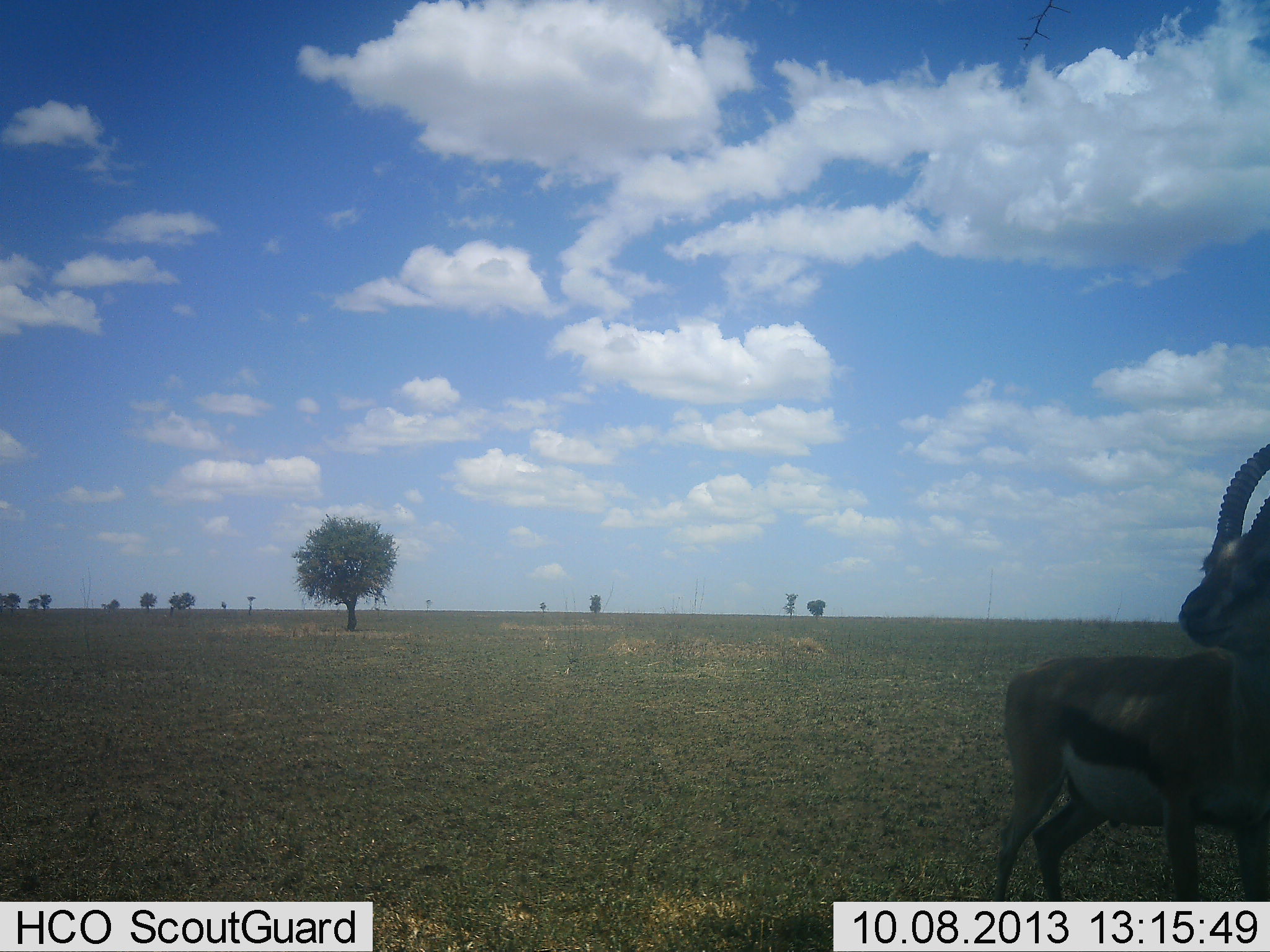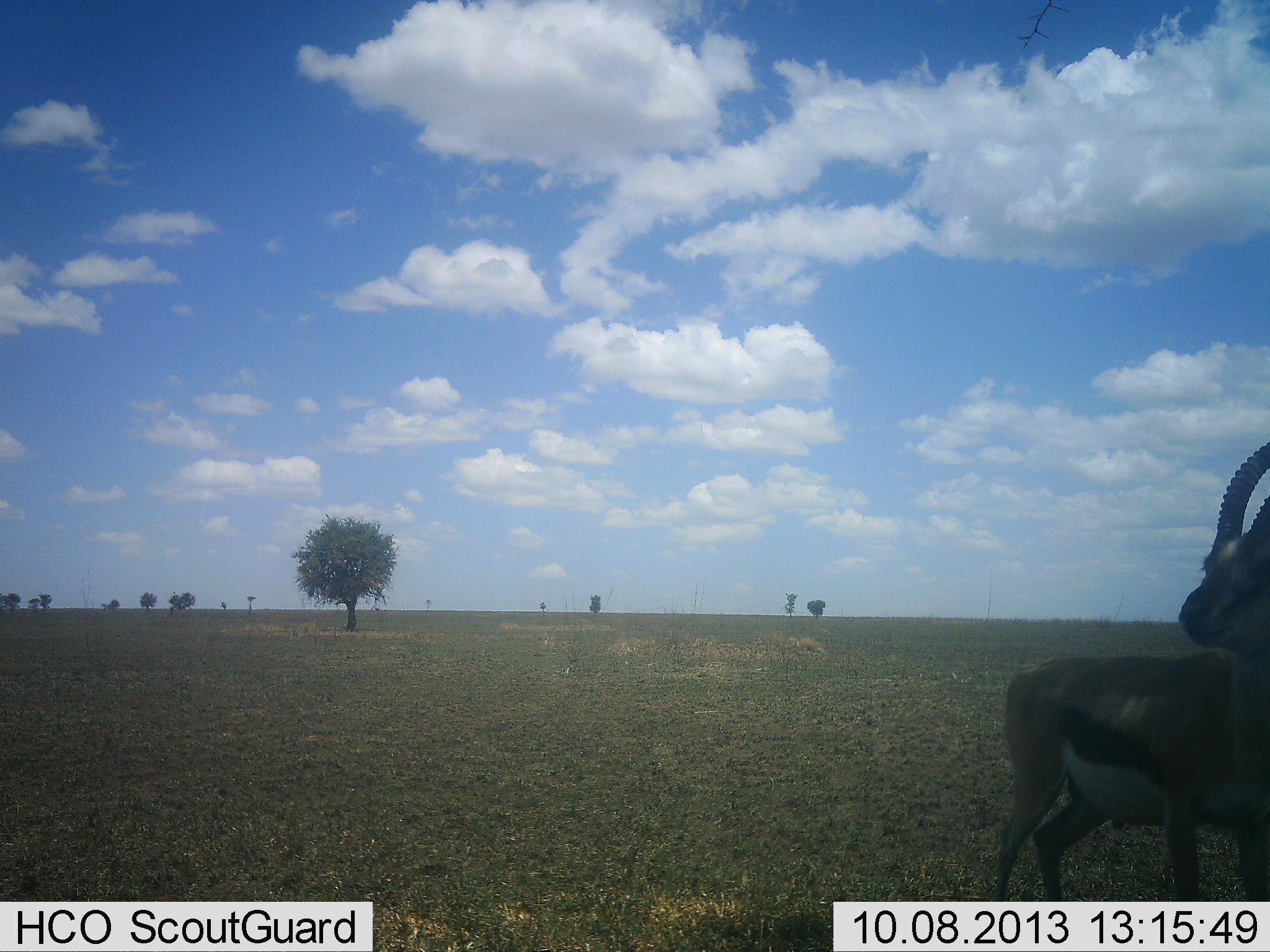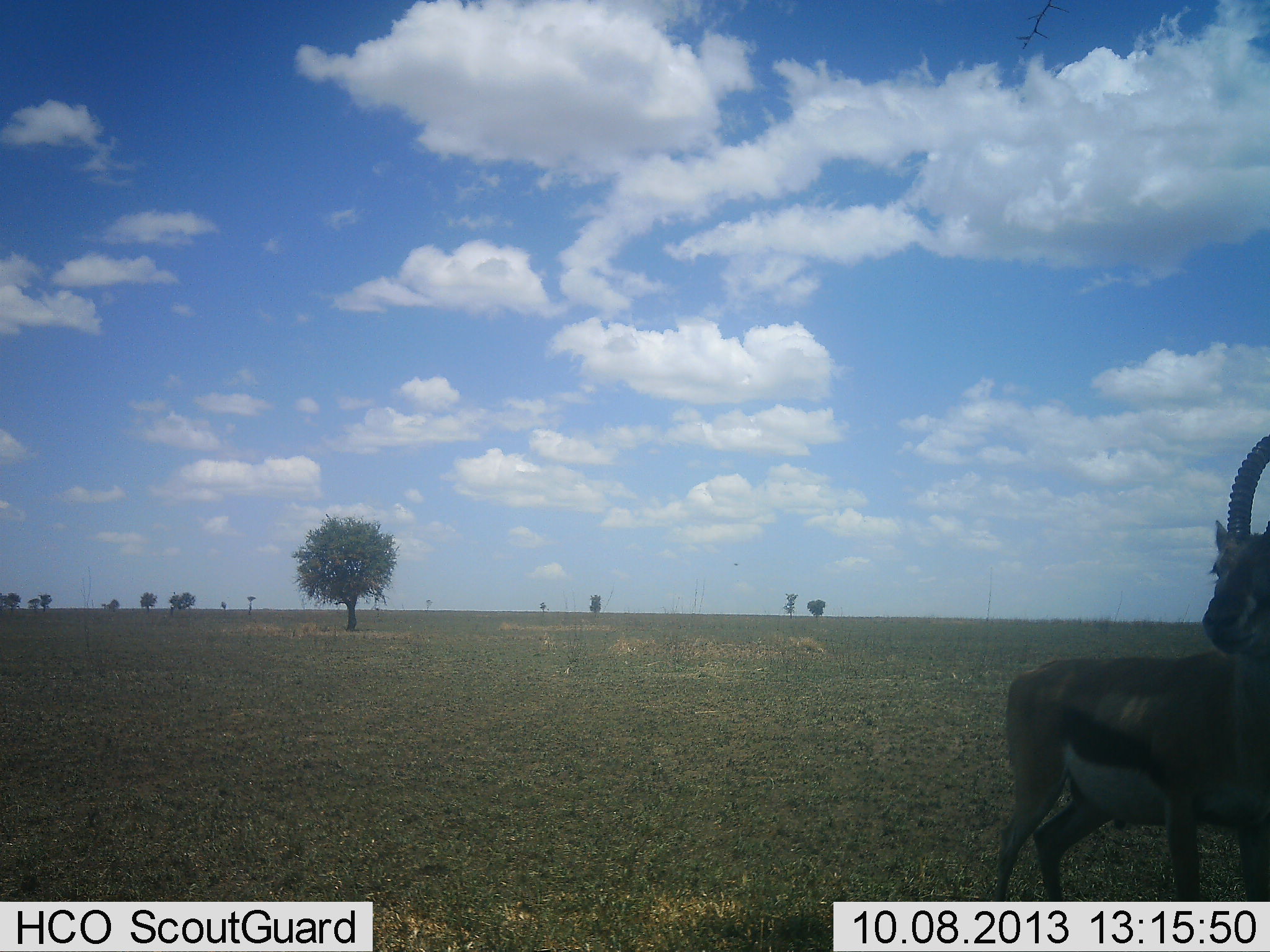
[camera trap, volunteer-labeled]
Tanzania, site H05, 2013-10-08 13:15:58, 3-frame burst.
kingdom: Animalia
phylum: Chordata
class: Mammalia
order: Artiodactyla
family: Bovidae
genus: Eudorcas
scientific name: Eudorcas thomsonii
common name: thomson's gazelle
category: gazellethomsons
Gazellethomsons (thomson's gazelle) (Eudorcas thomsonii), count 1. Behavior (volunteer vote fractions): standing 100%, resting 0%, moving 0%, interacting 0%. Young present (vote fraction): 0%. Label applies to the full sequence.